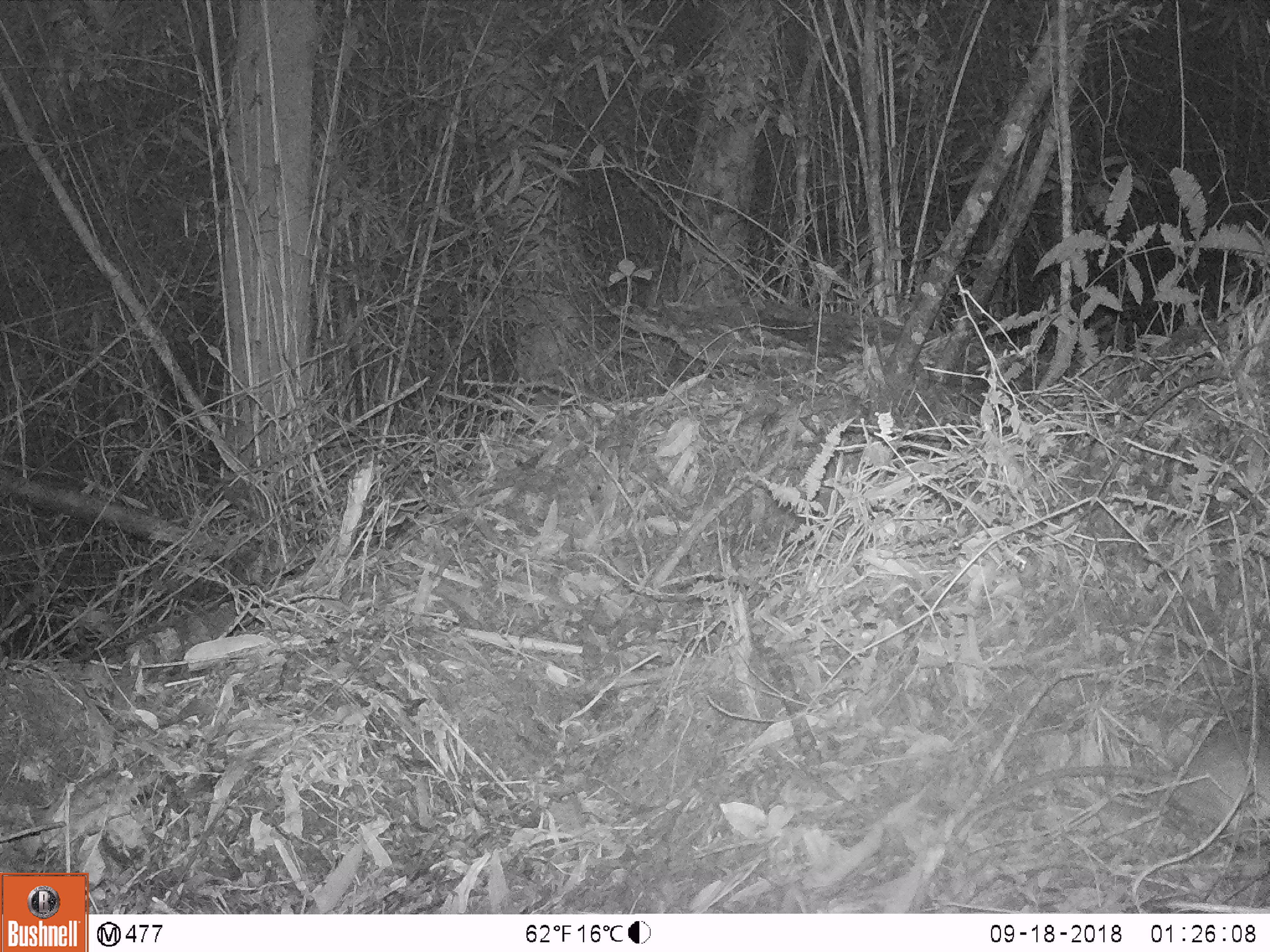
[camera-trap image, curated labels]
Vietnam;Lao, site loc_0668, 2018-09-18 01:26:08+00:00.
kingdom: Animalia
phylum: Chordata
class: Mammalia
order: Rodentia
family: Muridae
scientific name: Muridae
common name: old-world mice and rats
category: unidentified murid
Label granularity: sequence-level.